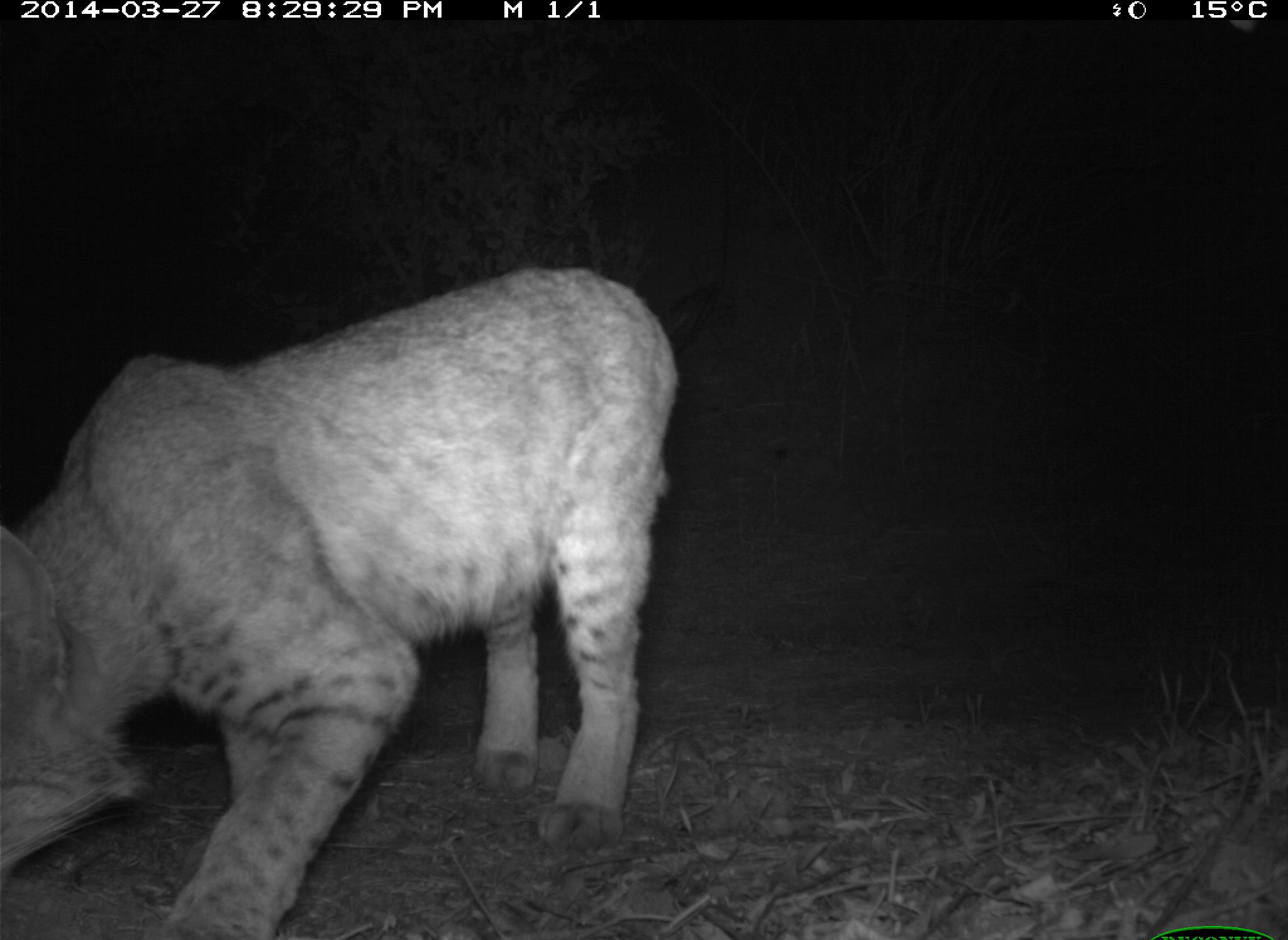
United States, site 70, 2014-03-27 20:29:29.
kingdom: Animalia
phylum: Chordata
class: Mammalia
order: Carnivora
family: Felidae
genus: Lynx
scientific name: Lynx rufus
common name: bobcat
Bobcat (Lynx rufus).